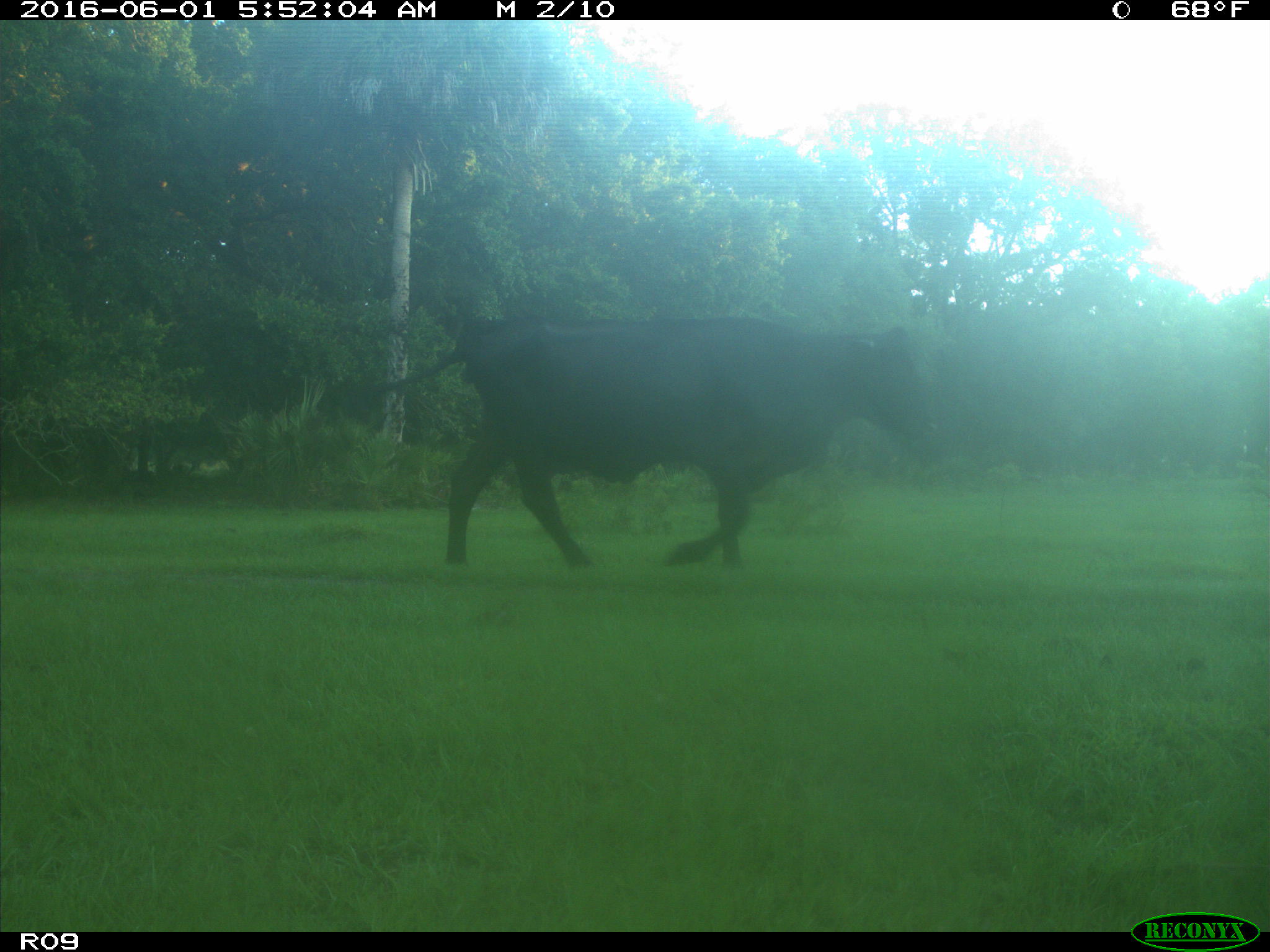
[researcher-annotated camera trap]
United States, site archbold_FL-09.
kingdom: Animalia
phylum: Chordata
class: Mammalia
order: Artiodactyla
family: Bovidae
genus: Bos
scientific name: Bos taurus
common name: domestic cow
Bos taurus (domestic cow).